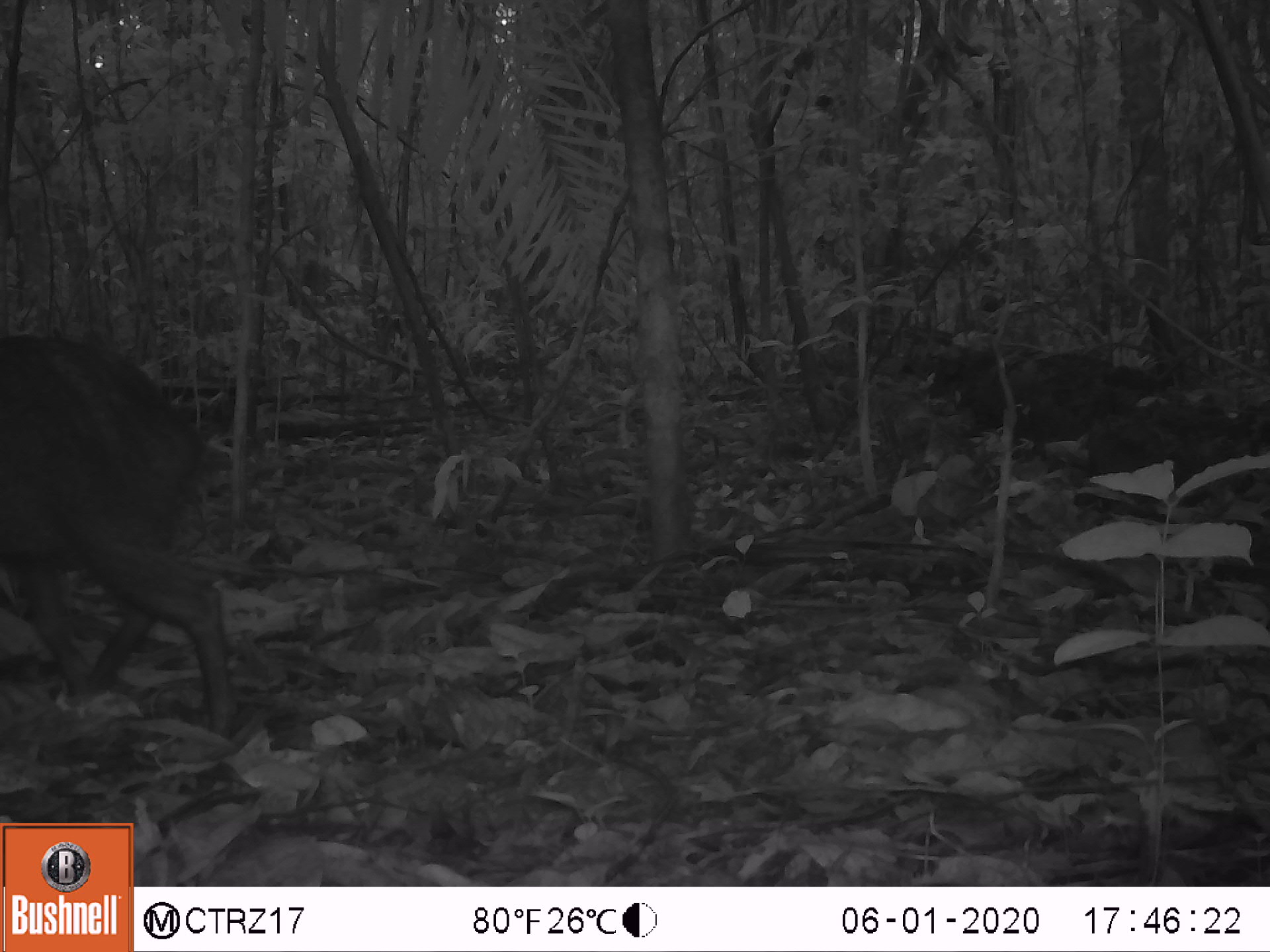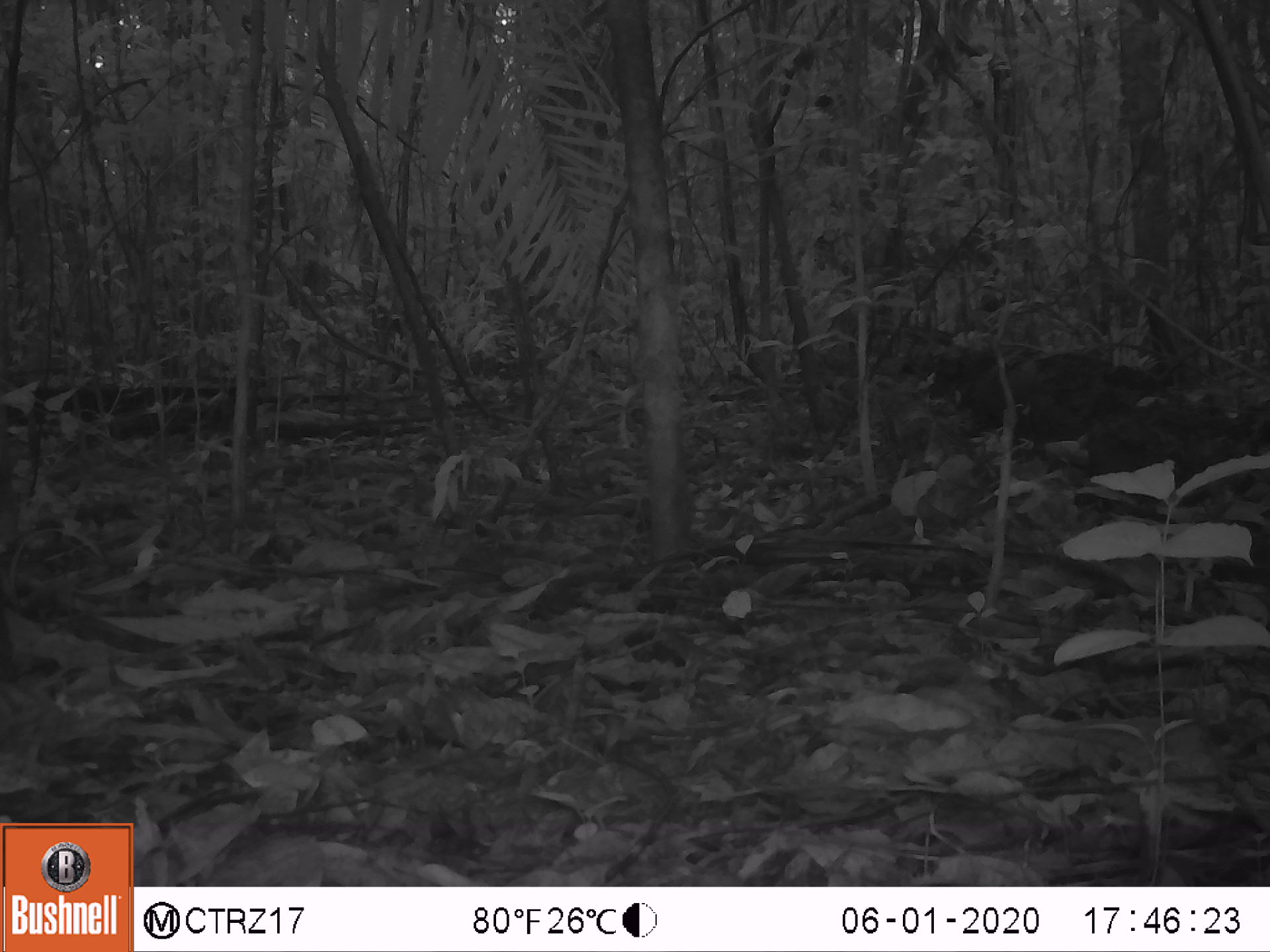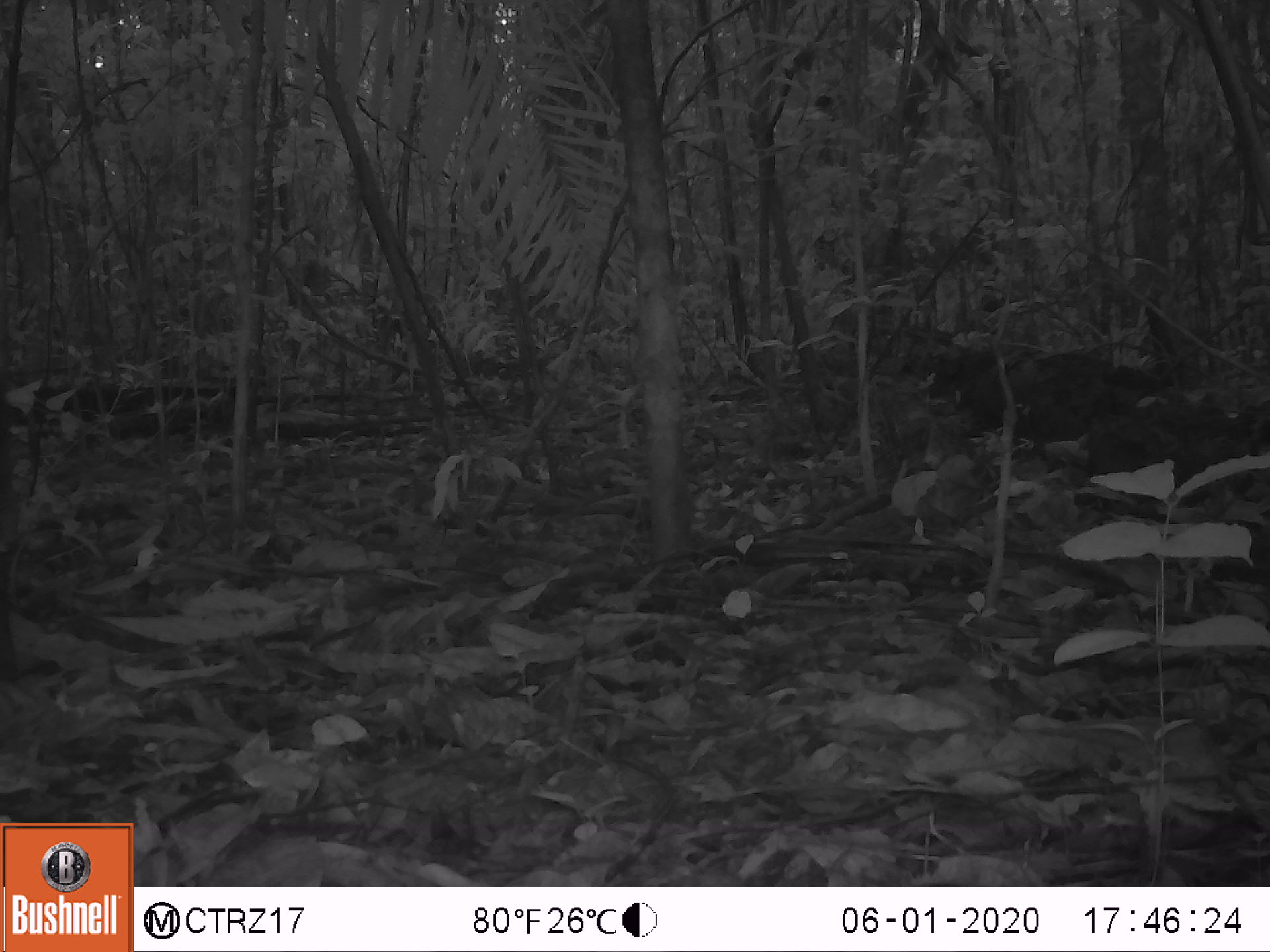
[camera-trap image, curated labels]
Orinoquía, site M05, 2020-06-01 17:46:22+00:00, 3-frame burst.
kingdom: Animalia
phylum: Chordata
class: Mammalia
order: Artiodactyla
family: Tayassuidae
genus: Pecari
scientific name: Pecari tajacu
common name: collared peccary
Collared peccary (Pecari tajacu).